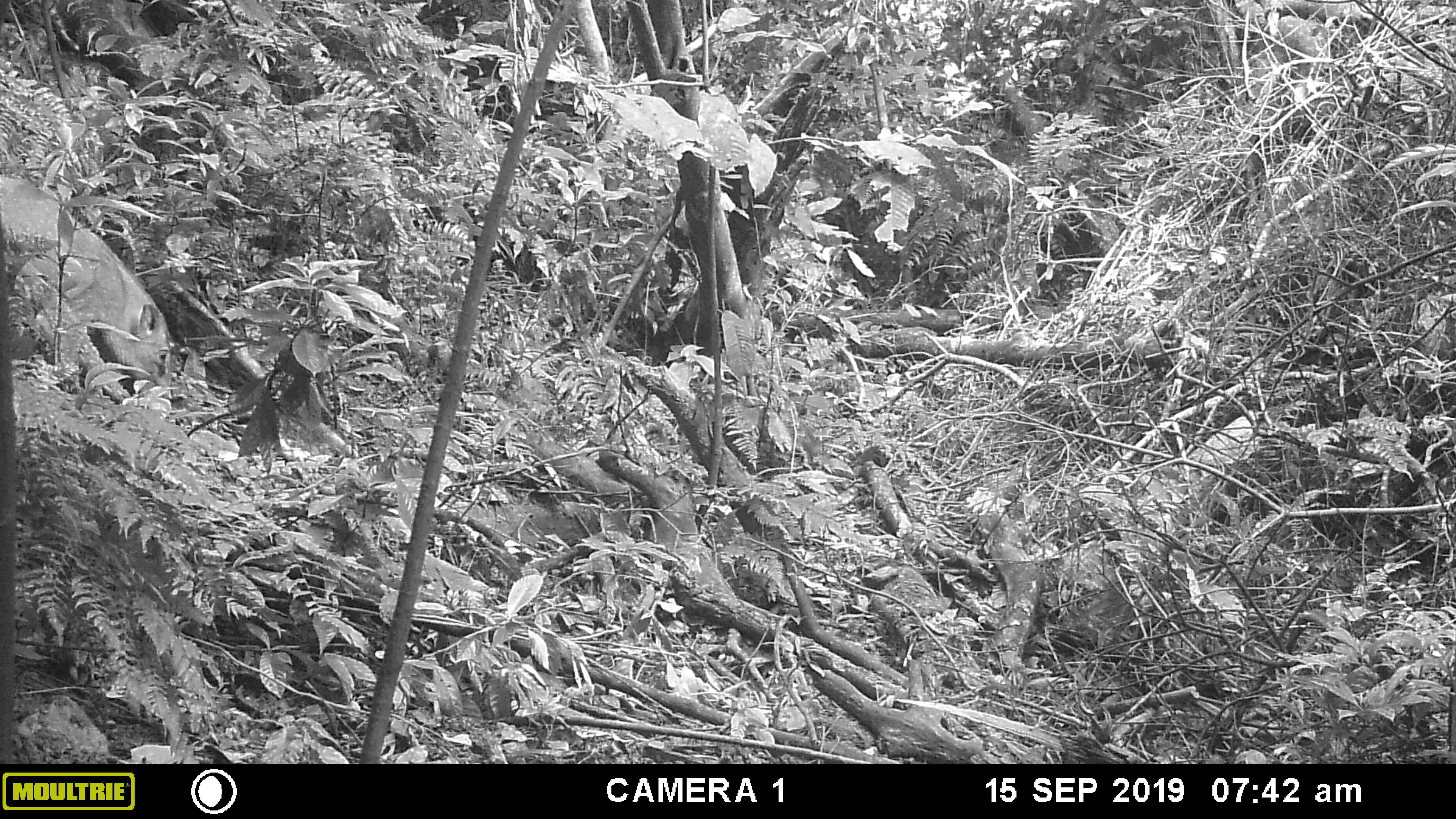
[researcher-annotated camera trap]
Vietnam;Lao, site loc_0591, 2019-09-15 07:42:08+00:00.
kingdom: Animalia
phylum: Chordata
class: Mammalia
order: Artiodactyla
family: Suidae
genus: Sus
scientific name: Sus scrofa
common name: eurasian wild pig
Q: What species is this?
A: Eurasian wild pig (Sus scrofa).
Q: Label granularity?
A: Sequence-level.